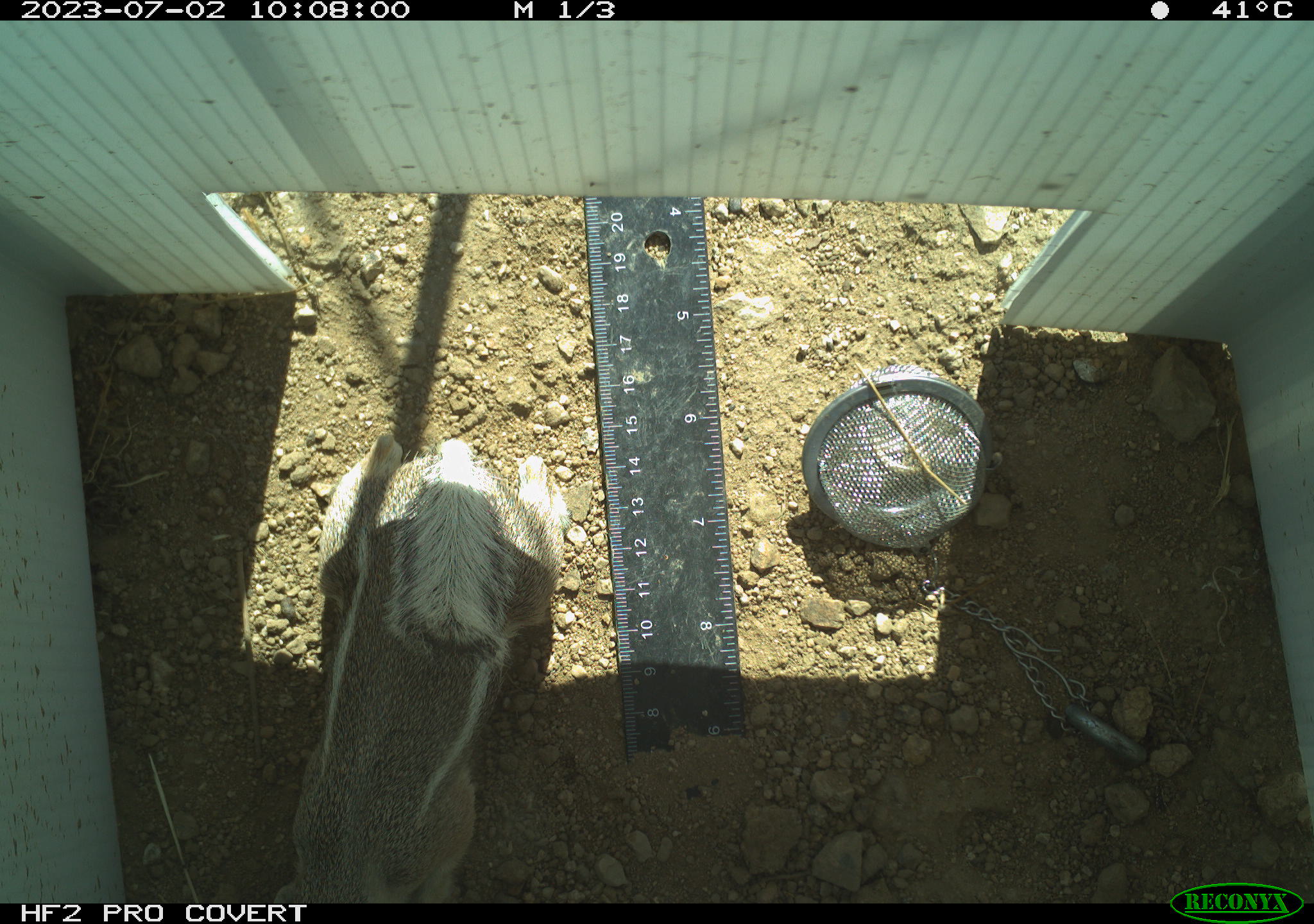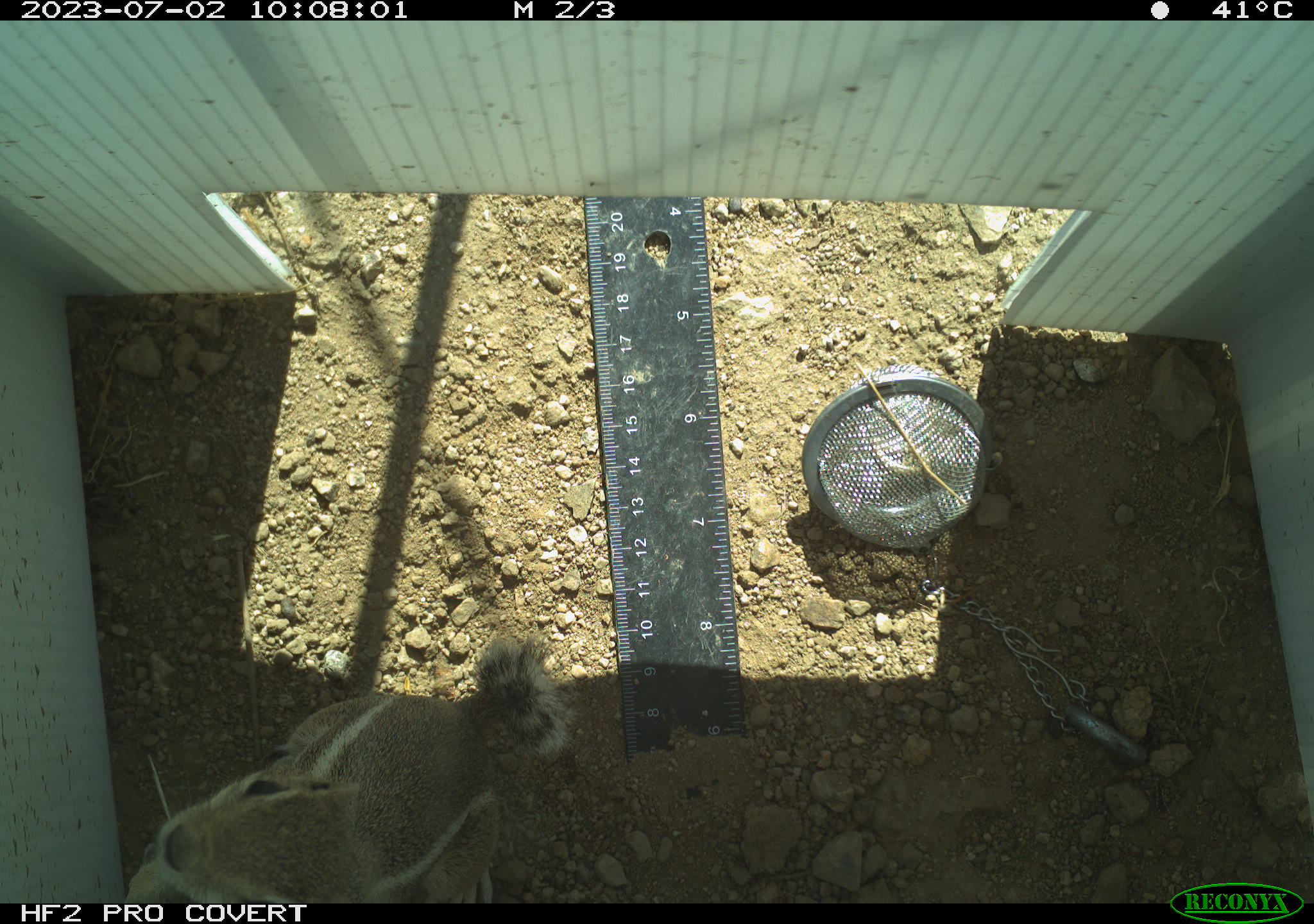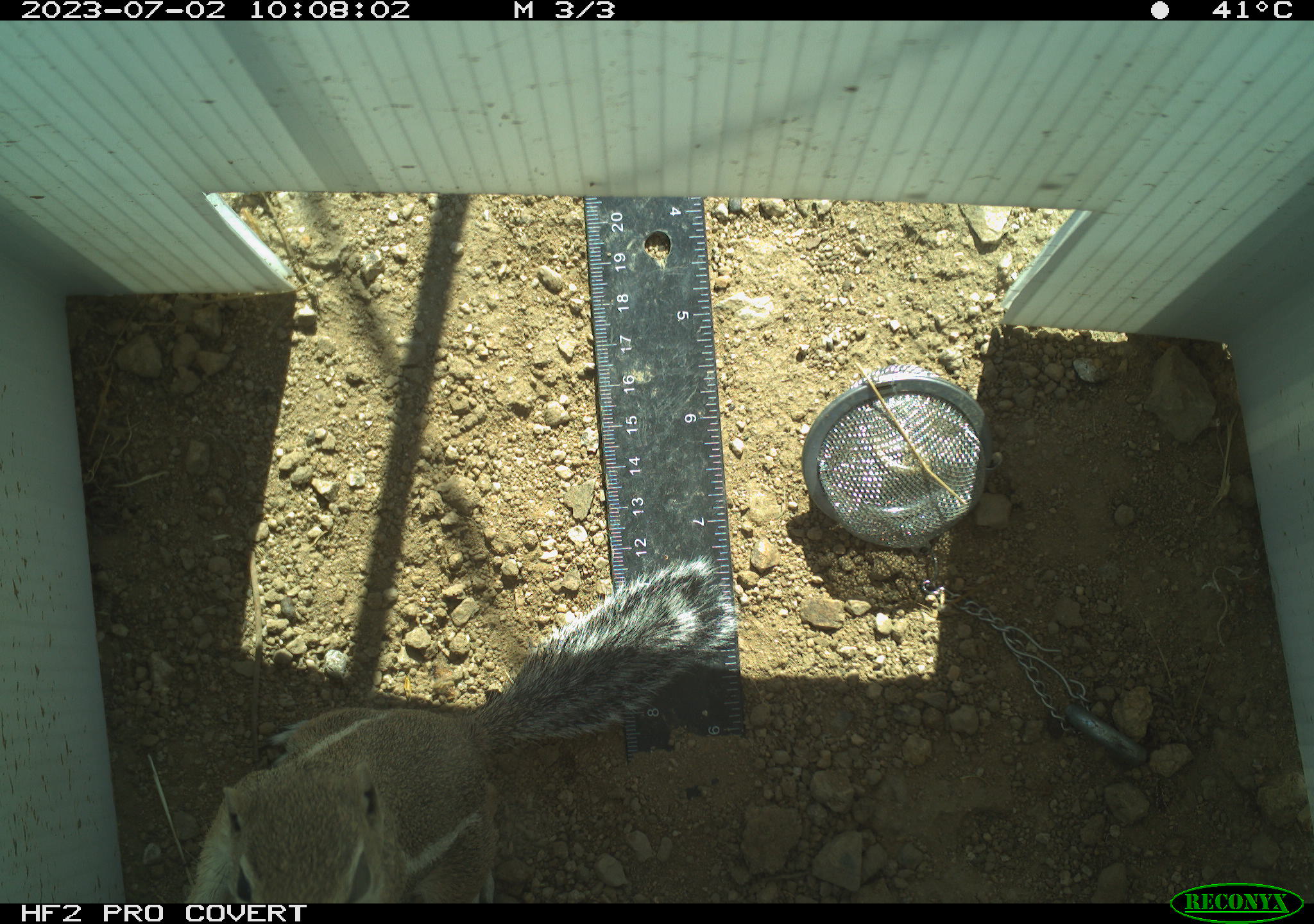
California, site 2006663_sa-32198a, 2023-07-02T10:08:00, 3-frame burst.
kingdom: Animalia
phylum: Chordata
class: Mammalia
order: Rodentia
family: Sciuridae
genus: Ammospermophilus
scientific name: Ammospermophilus leucurus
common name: white-tailed antelope squirrel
White-tailed antelope squirrel (Ammospermophilus leucurus).